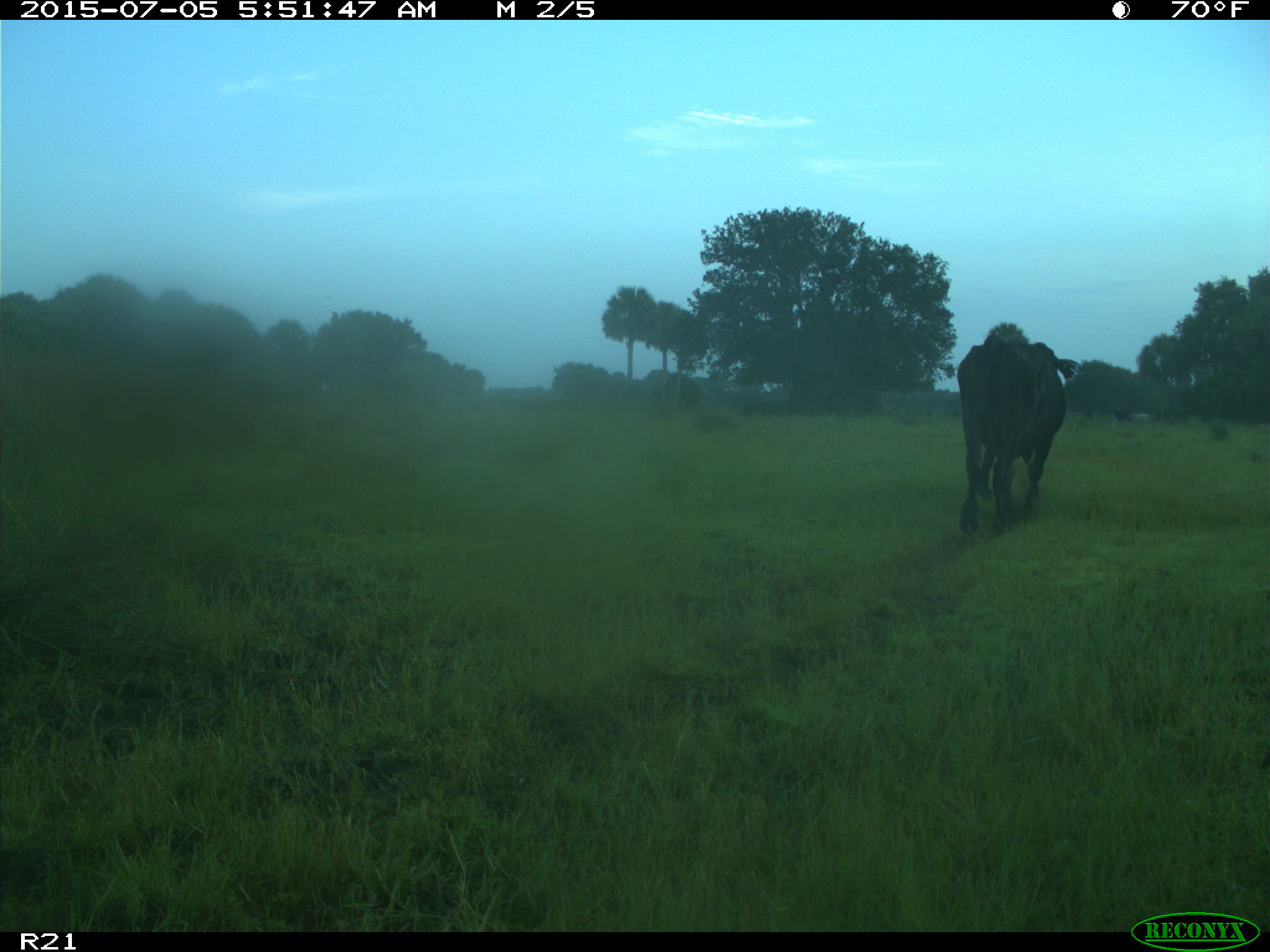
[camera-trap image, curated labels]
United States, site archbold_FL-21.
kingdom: Animalia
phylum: Chordata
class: Mammalia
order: Artiodactyla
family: Bovidae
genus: Bos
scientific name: Bos taurus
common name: domestic cow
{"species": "Bos taurus (domestic cow)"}